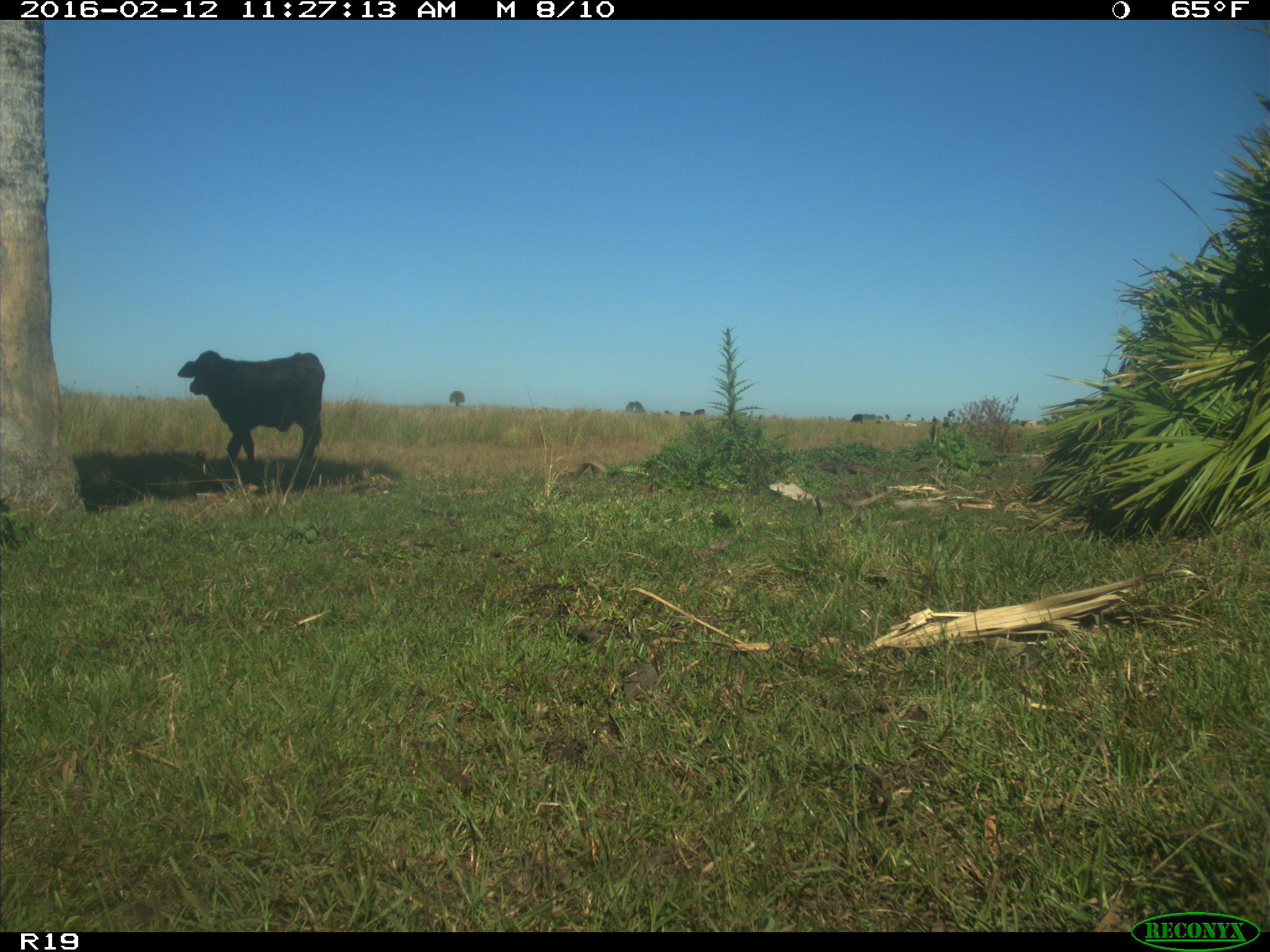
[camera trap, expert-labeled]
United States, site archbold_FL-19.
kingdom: Animalia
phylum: Chordata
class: Mammalia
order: Artiodactyla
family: Bovidae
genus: Bos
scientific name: Bos taurus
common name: domestic cow